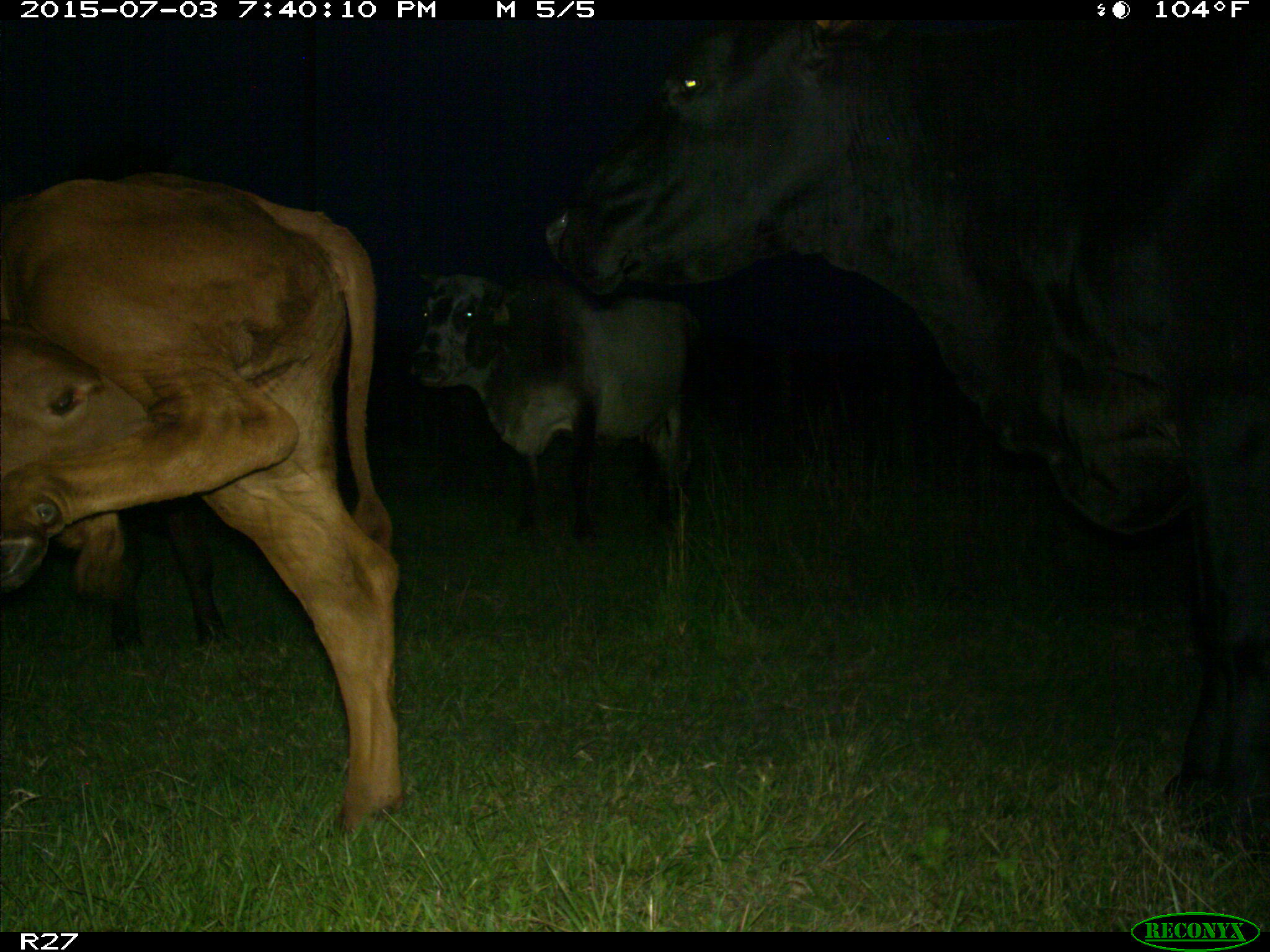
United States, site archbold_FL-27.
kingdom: Animalia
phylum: Chordata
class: Mammalia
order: Artiodactyla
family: Bovidae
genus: Bos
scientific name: Bos taurus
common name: domestic cow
Bos taurus (domestic cow).